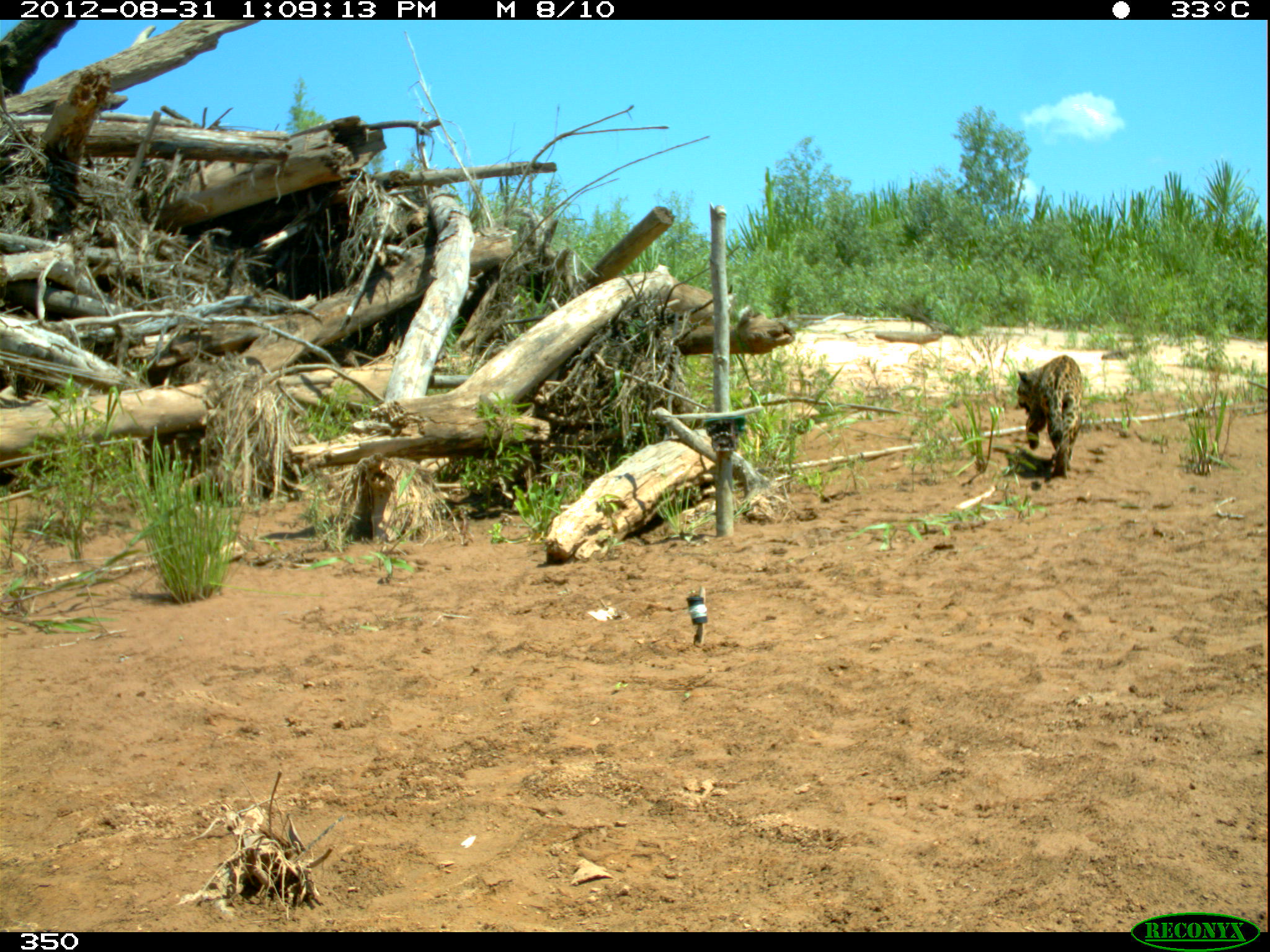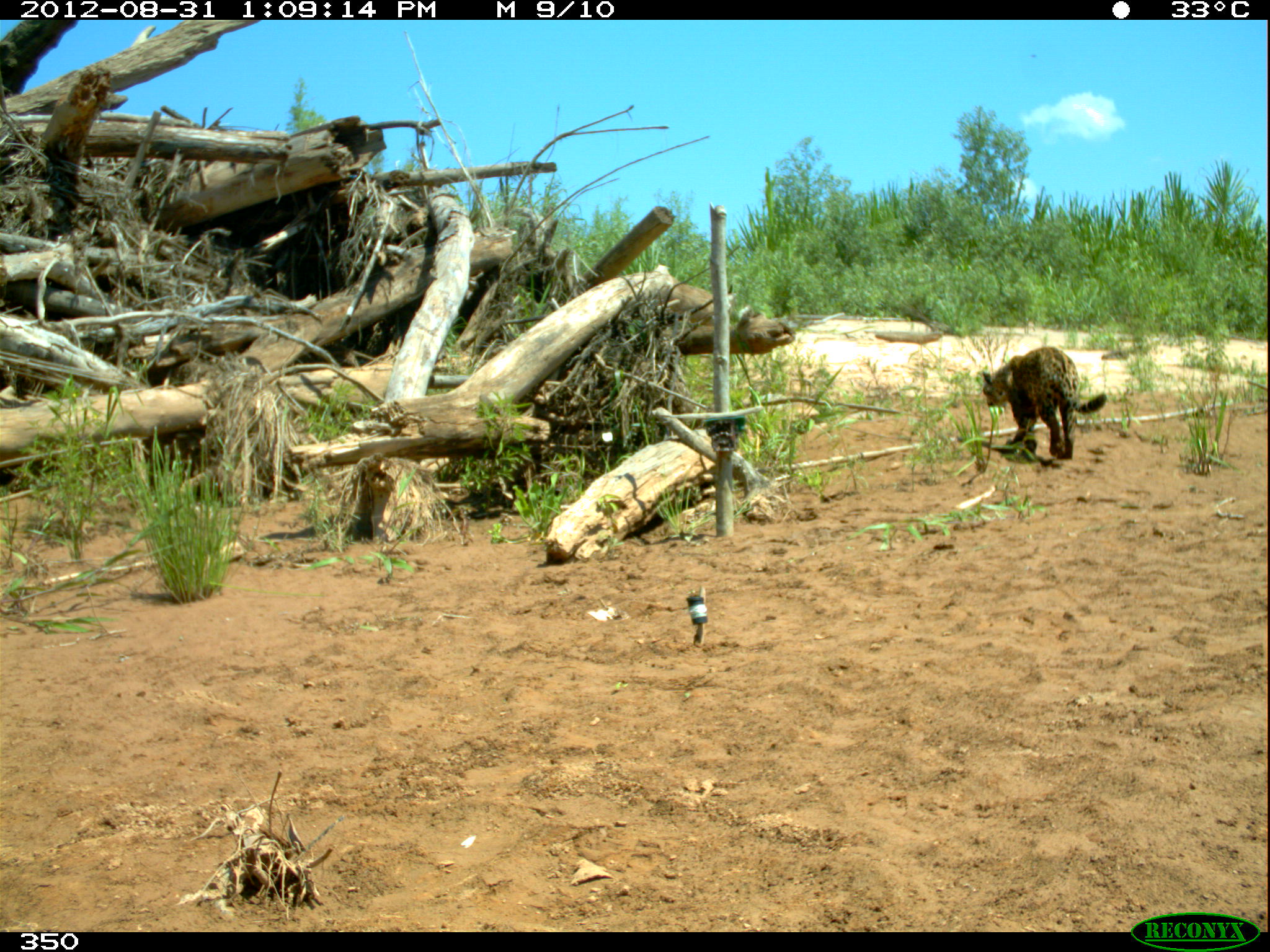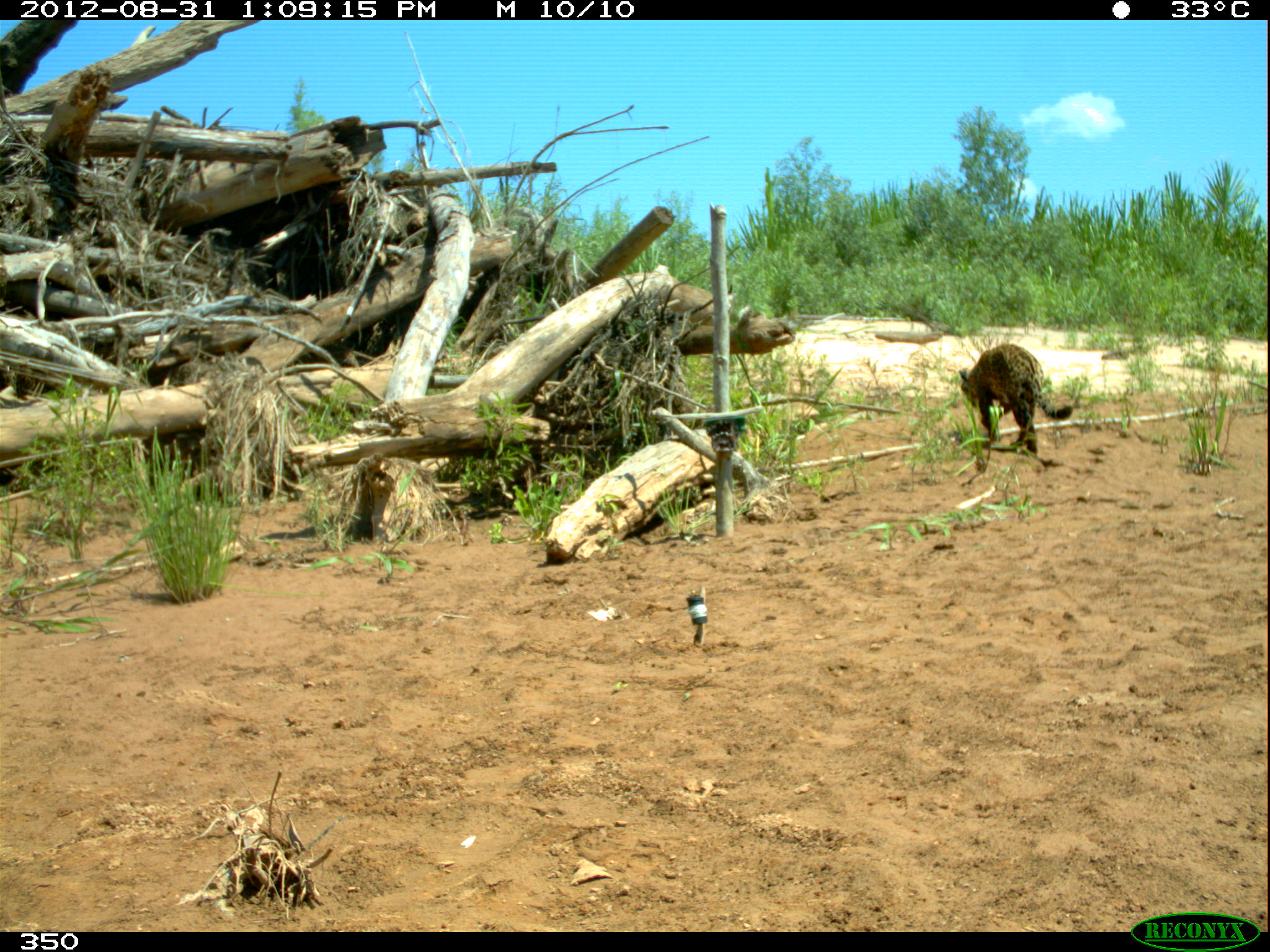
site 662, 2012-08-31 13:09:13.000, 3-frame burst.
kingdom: Animalia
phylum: Chordata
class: Mammalia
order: Carnivora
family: Felidae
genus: Panthera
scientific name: Panthera onca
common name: jaguar